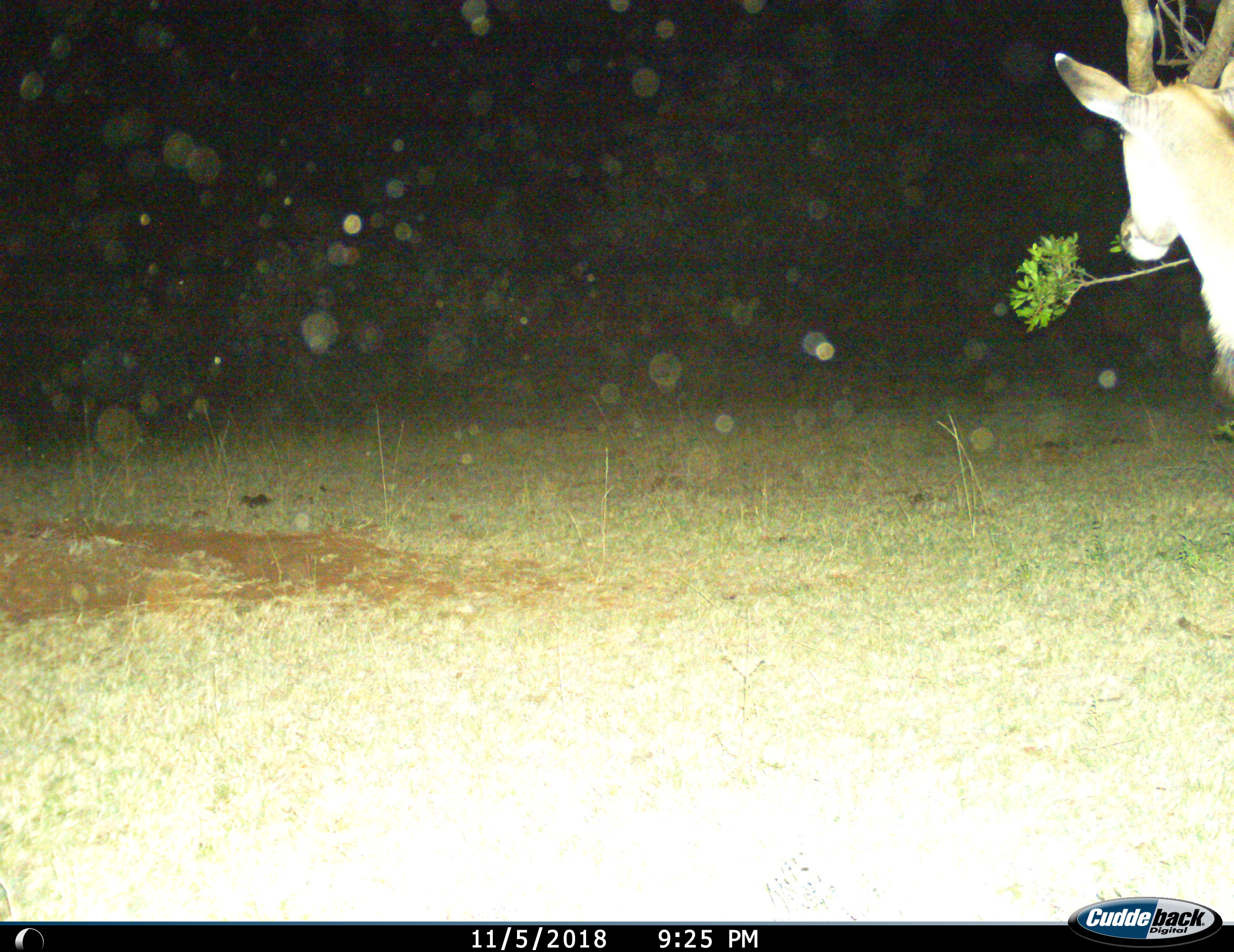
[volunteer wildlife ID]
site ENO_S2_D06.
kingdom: Animalia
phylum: Chordata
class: Mammalia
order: Artiodactyla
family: Bovidae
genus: Aepyceros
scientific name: Aepyceros melampus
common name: impala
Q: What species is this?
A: Impala (Aepyceros melampus).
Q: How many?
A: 1.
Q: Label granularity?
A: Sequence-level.